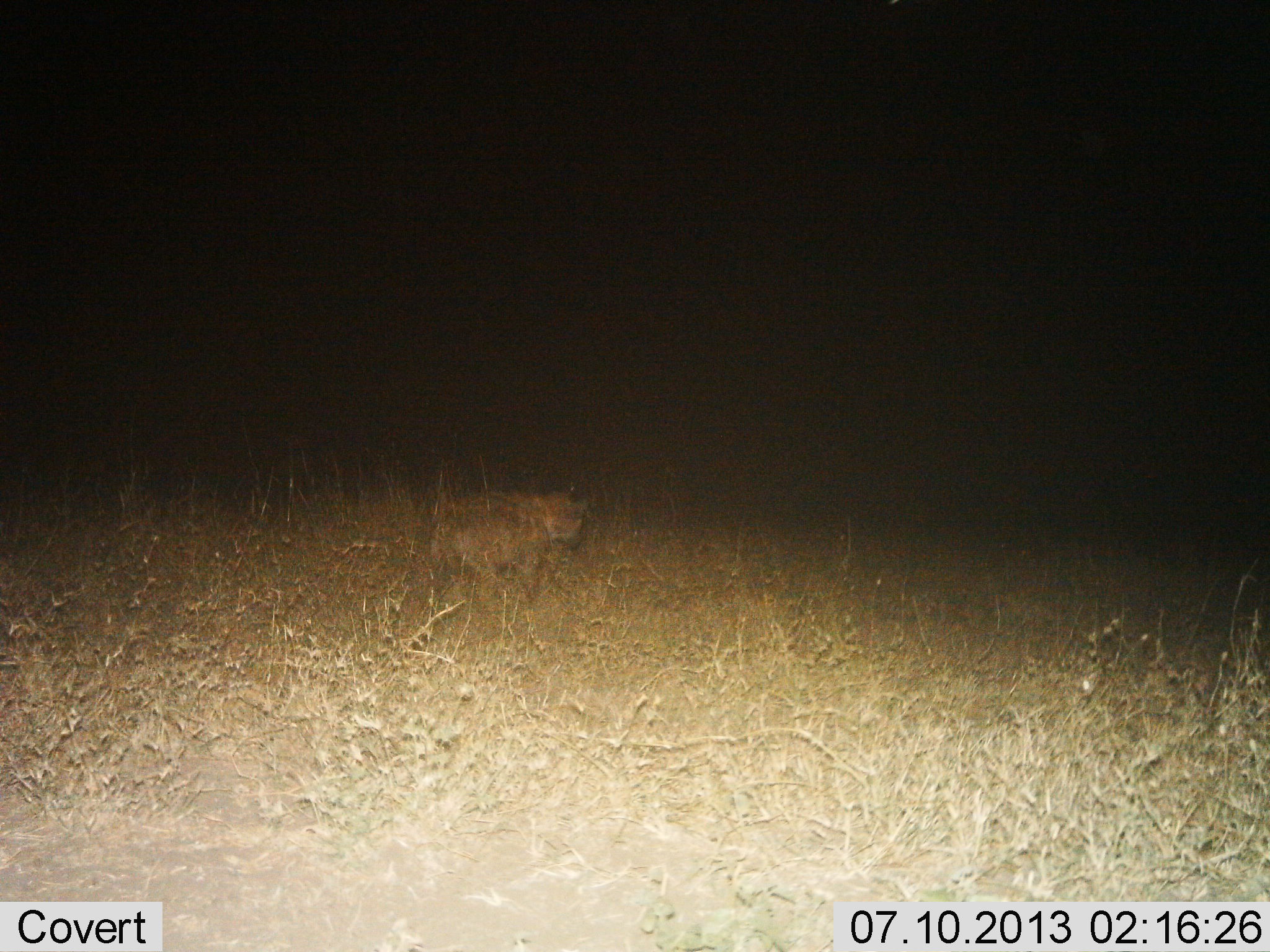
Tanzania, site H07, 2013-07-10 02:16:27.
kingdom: Animalia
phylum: Chordata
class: Mammalia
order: Carnivora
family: Hyaenidae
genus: Crocuta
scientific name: Crocuta crocuta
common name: spotted hyena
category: hyenaspotted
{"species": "hyenaspotted (spotted hyena) (Crocuta crocuta)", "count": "1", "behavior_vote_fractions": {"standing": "40%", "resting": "0%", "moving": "65%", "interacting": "0%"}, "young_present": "5%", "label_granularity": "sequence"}